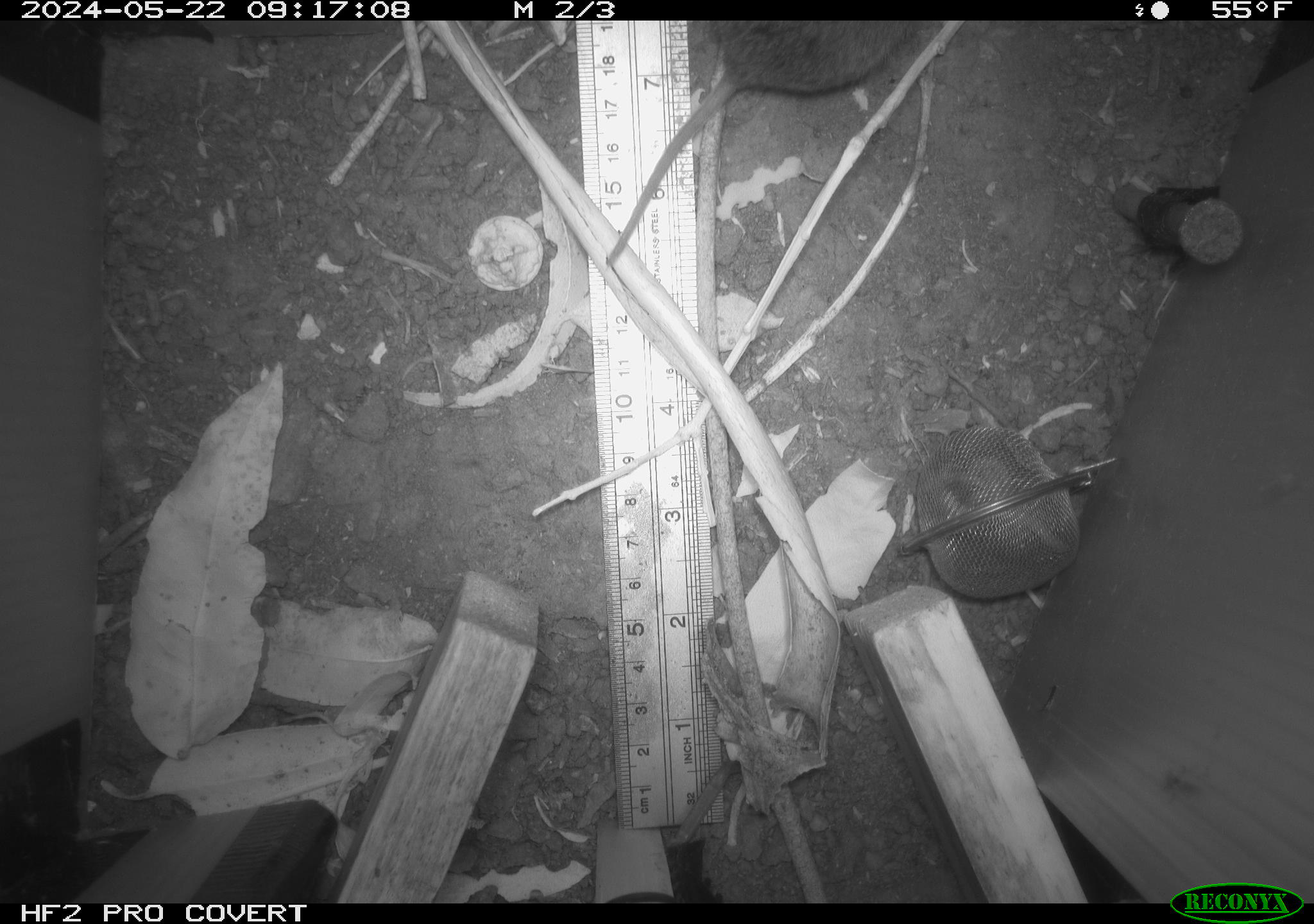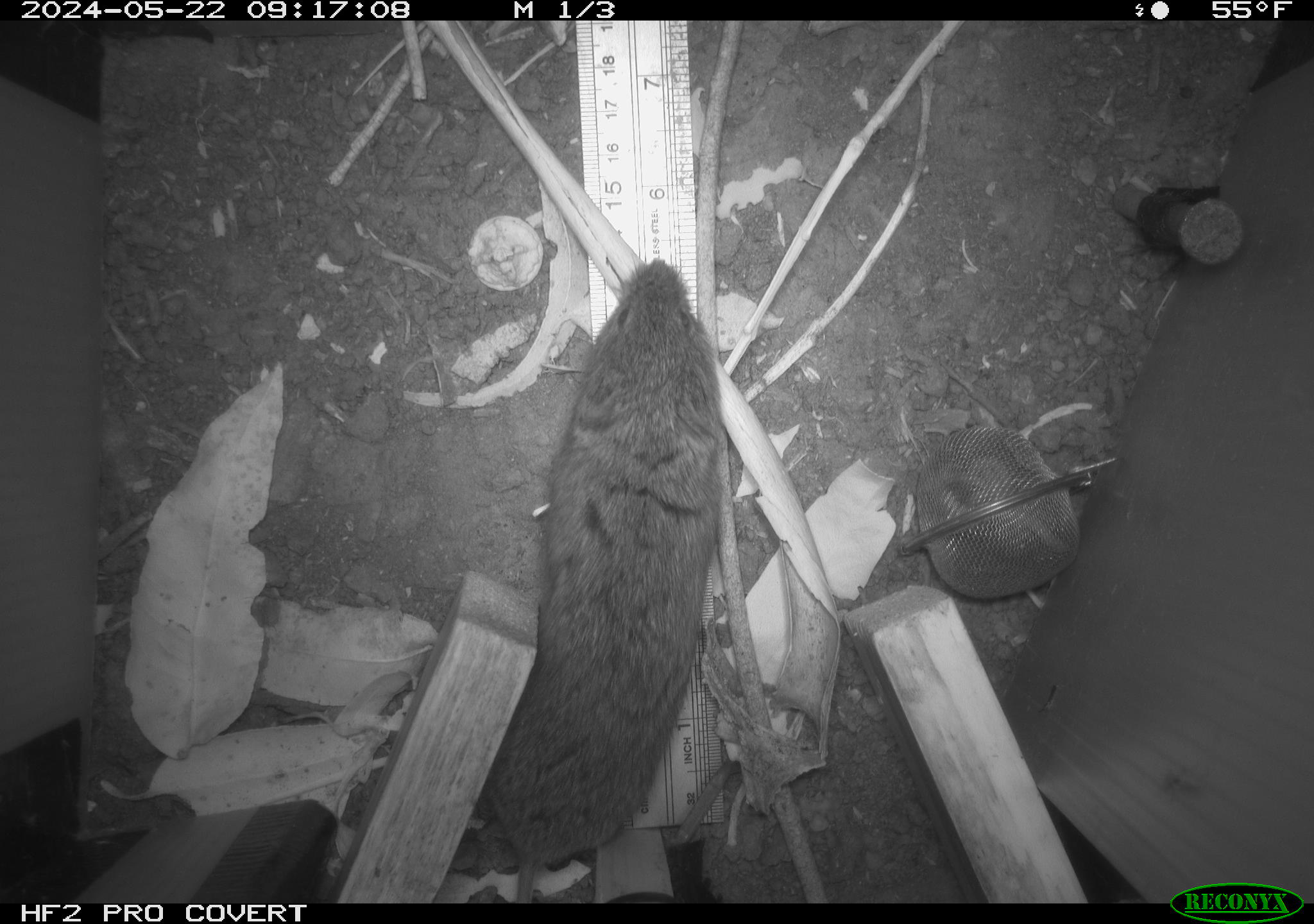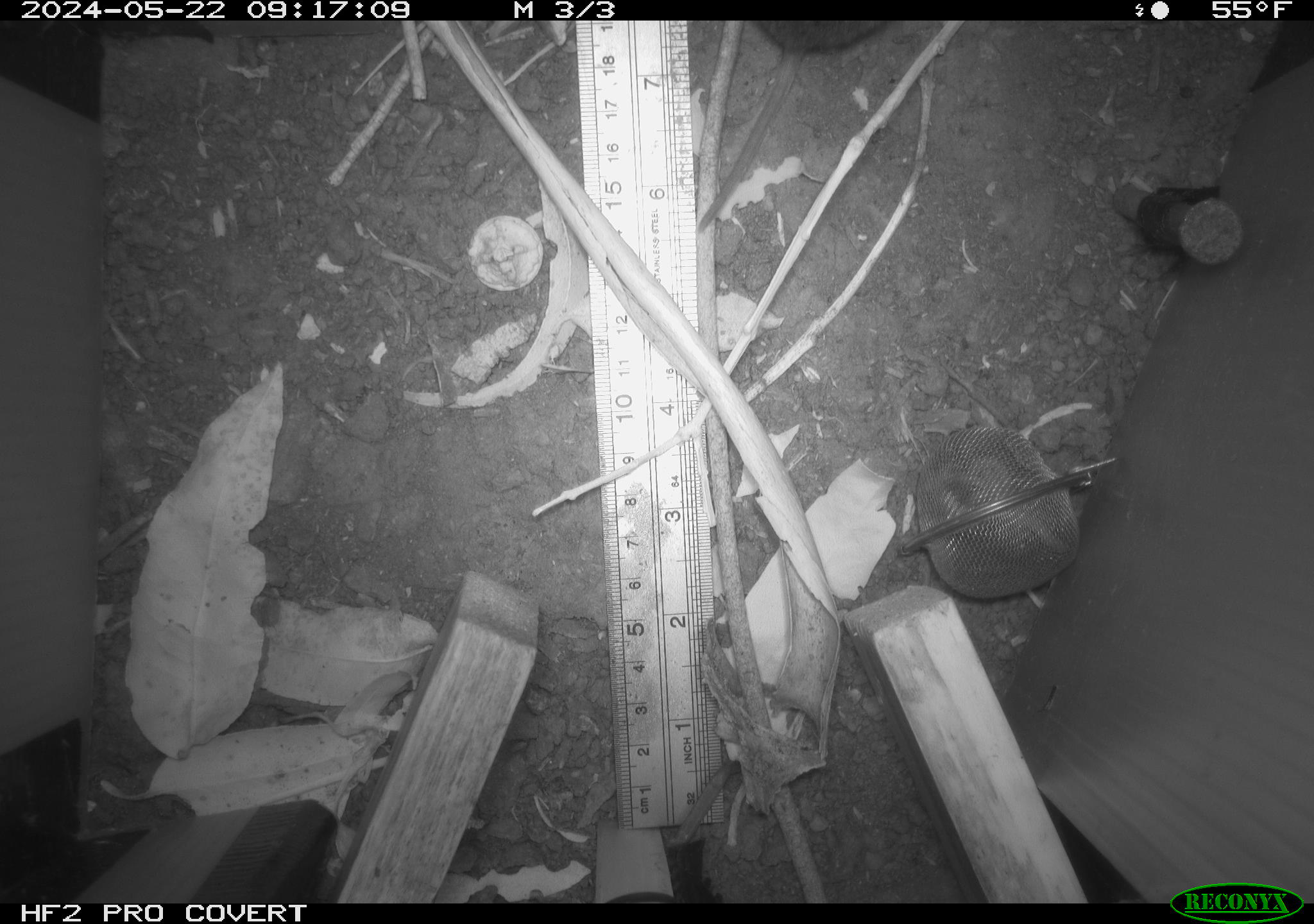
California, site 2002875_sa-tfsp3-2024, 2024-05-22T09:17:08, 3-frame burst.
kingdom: Animalia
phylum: Chordata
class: Mammalia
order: Rodentia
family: Cricetidae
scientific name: Arvicolinae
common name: voles, lemmings, and muskrats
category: arvicolinae subfamily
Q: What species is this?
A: Arvicolinae subfamily (voles, lemmings, and muskrats) (Arvicolinae).